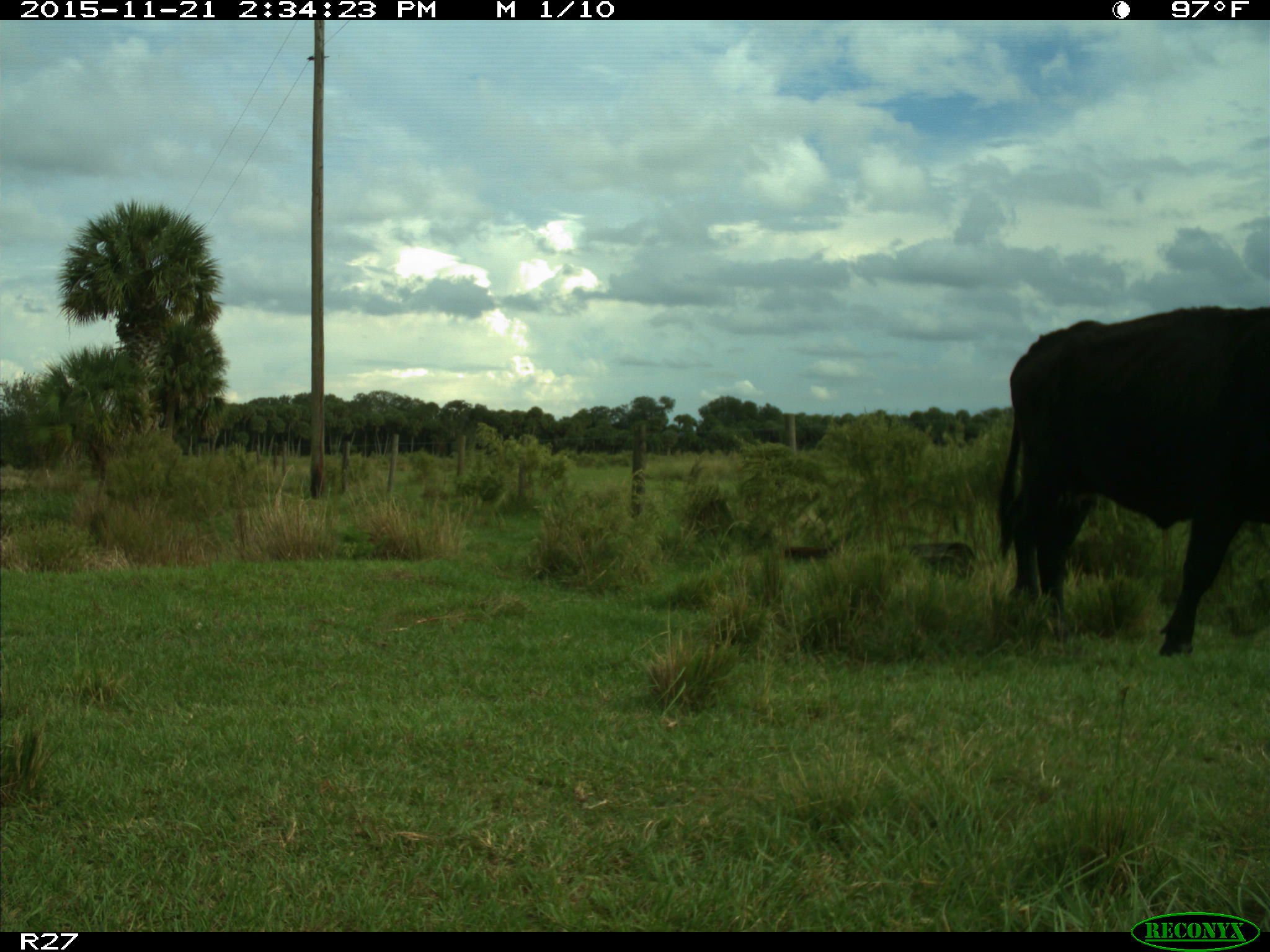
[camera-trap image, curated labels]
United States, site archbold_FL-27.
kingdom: Animalia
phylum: Chordata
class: Mammalia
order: Artiodactyla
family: Bovidae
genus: Bos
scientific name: Bos taurus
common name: domestic cow